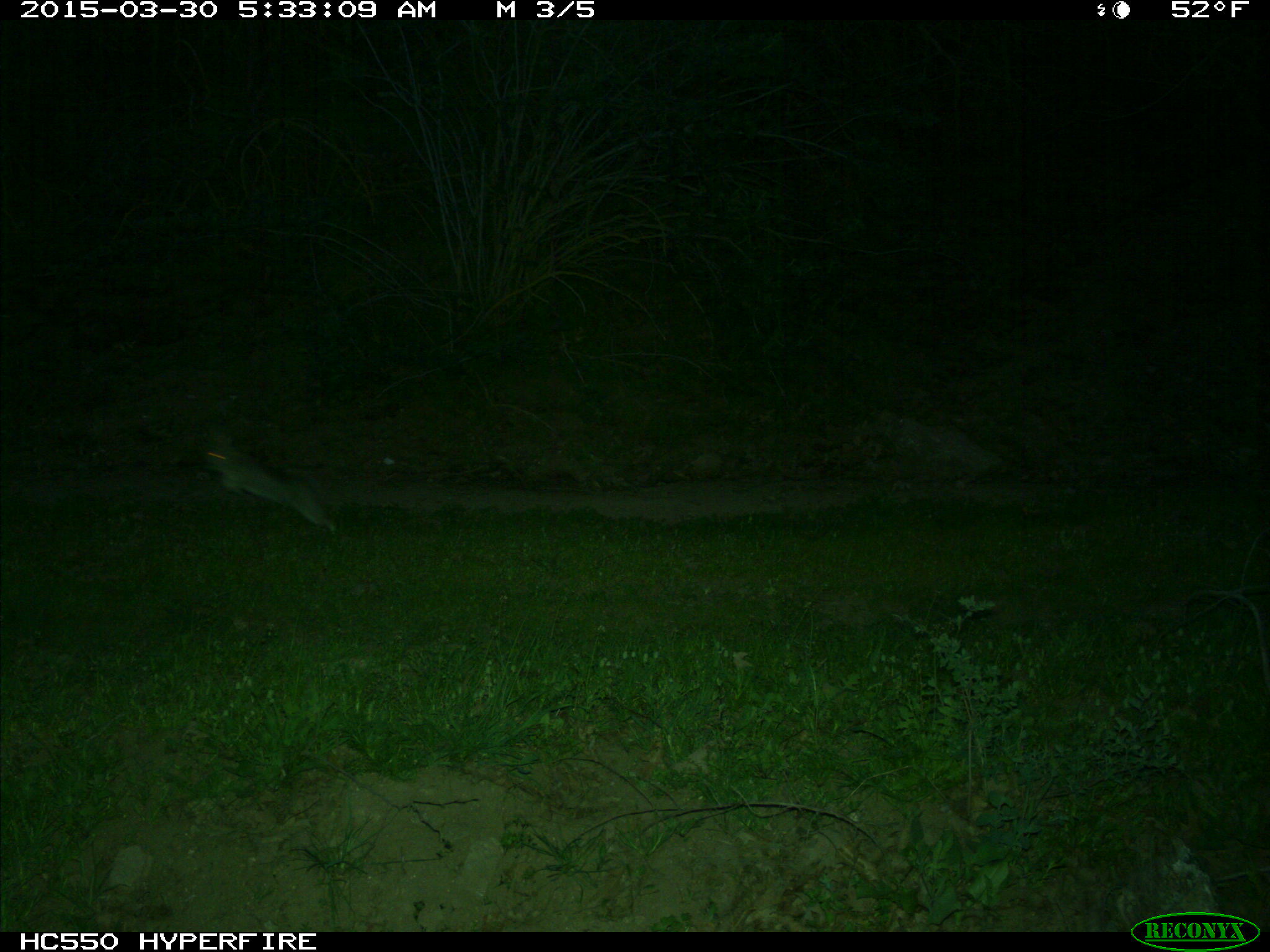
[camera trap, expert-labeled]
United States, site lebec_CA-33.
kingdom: Animalia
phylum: Chordata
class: Mammalia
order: Lagomorpha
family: Leporidae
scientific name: Leporidae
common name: rabbits and hares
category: unidentified rabbit